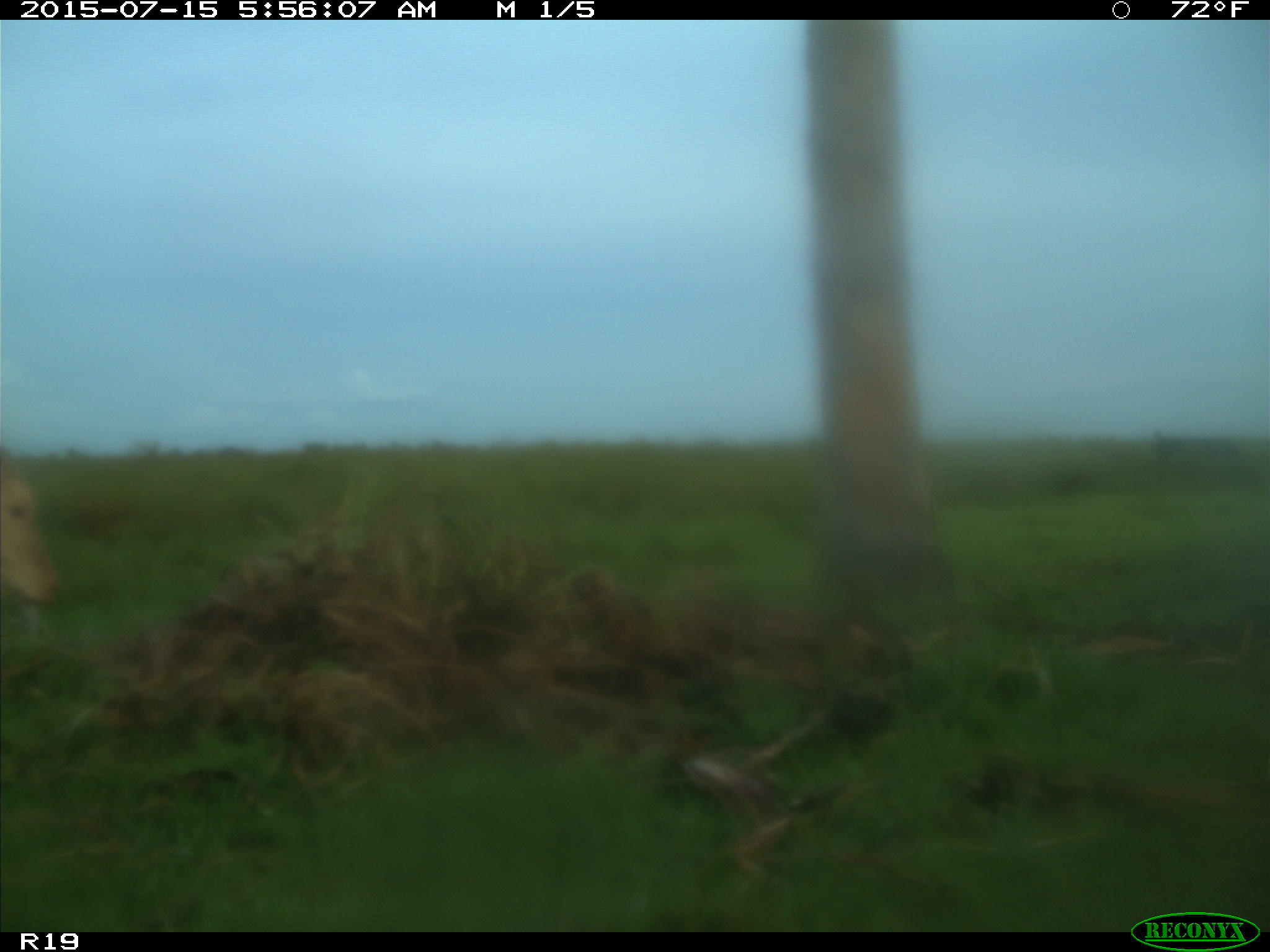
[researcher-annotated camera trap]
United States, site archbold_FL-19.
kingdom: Animalia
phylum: Chordata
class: Mammalia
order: Artiodactyla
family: Bovidae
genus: Bos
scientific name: Bos taurus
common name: domestic cow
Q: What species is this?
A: Bos taurus (domestic cow).